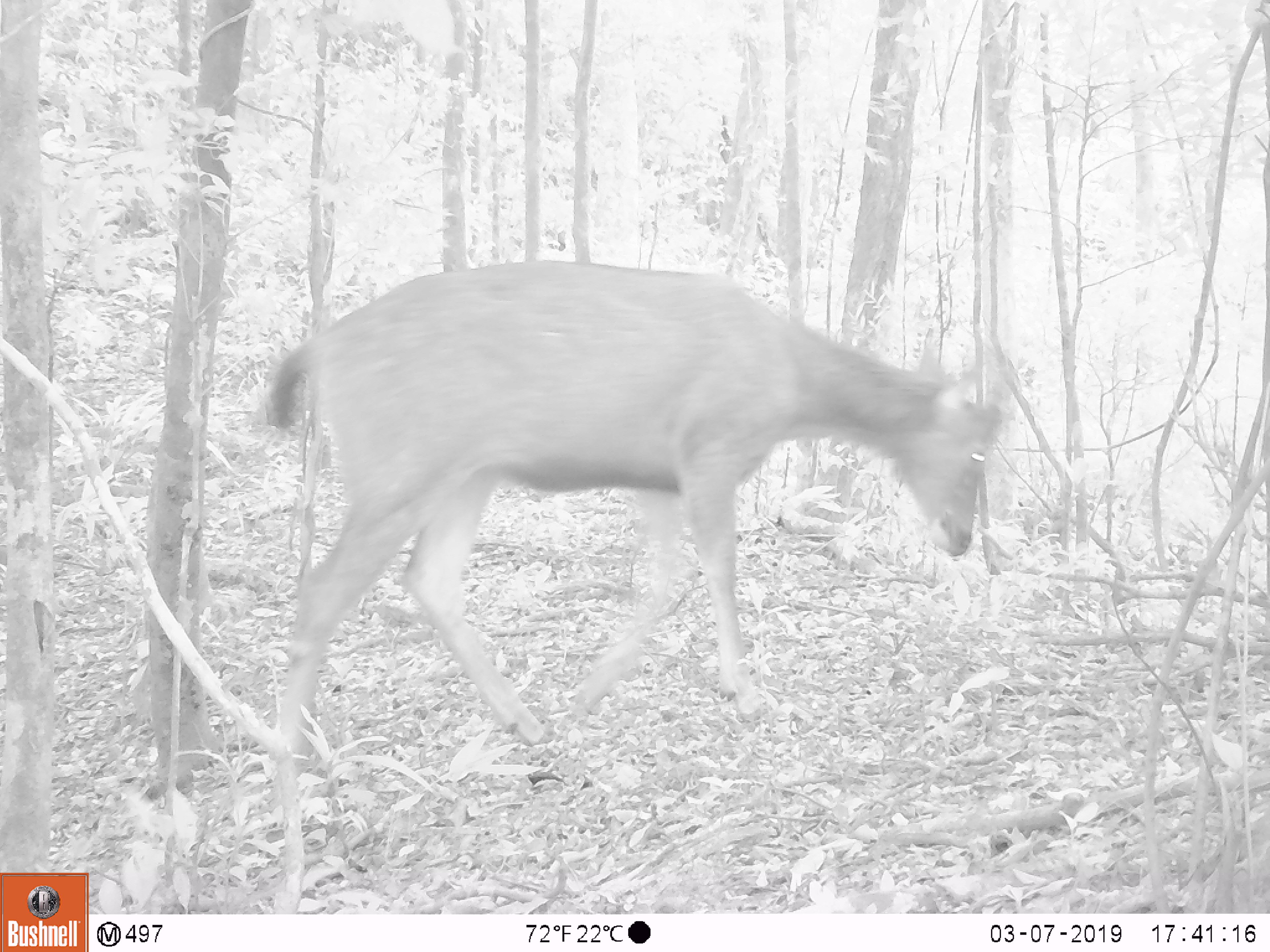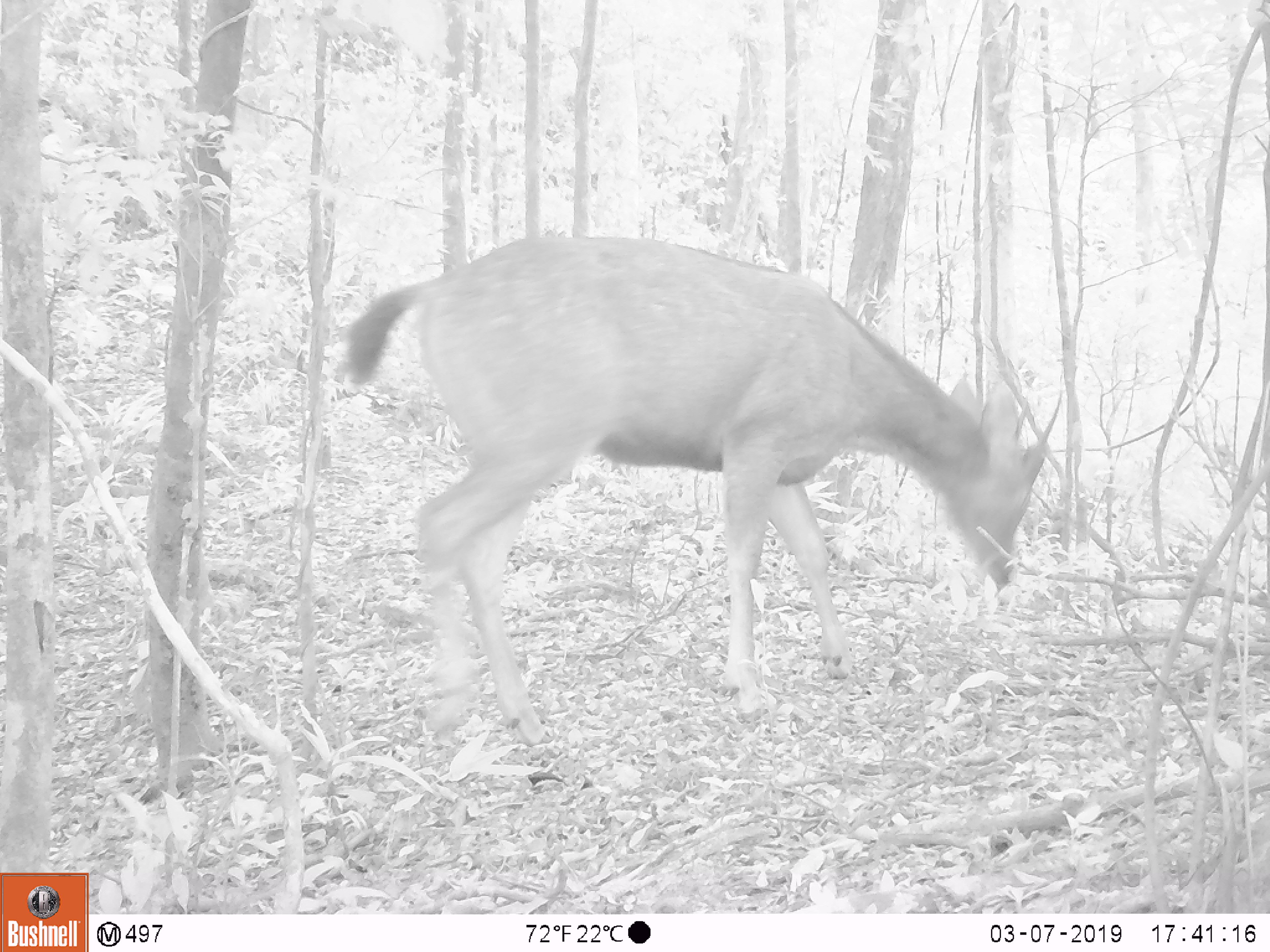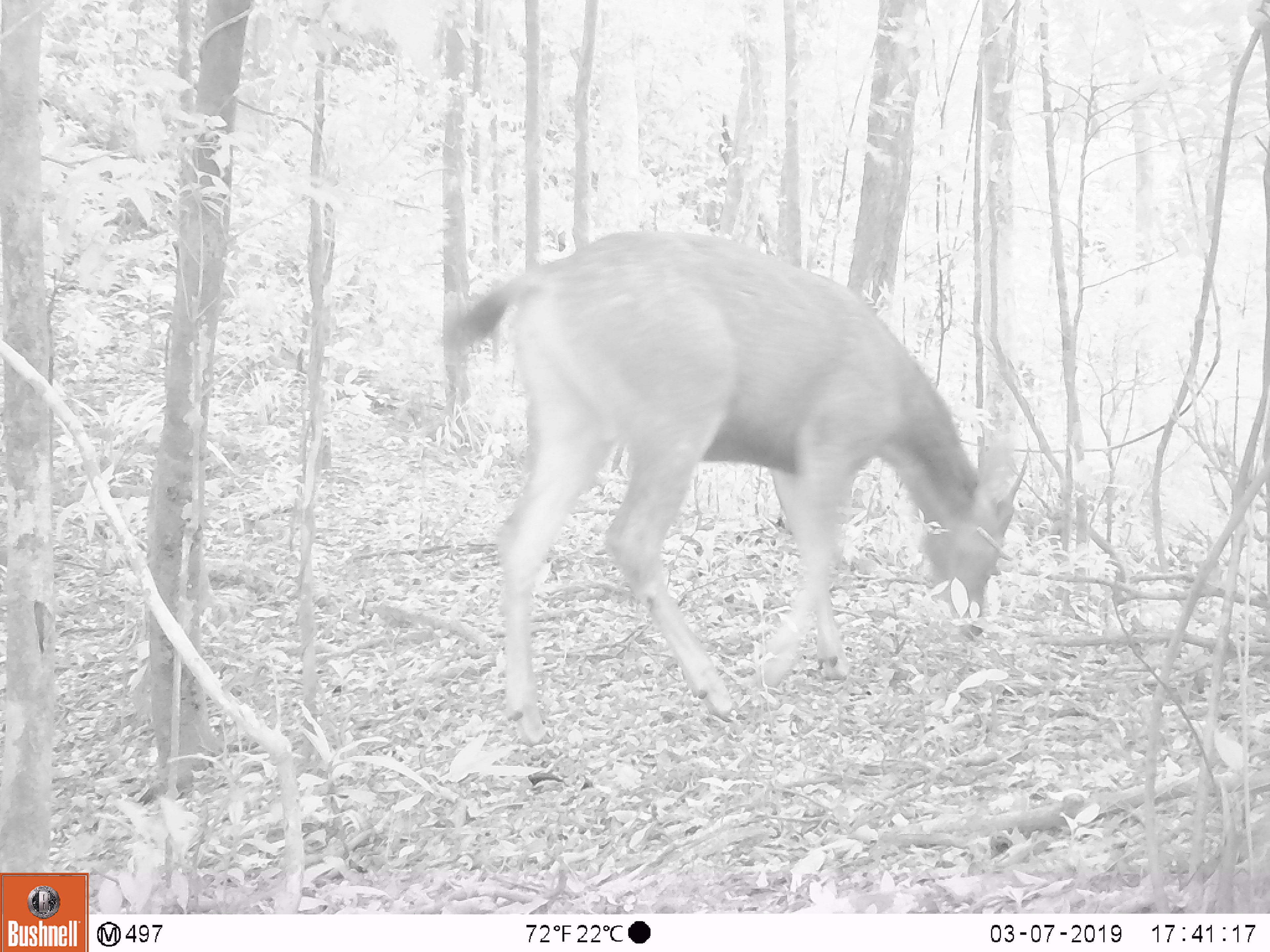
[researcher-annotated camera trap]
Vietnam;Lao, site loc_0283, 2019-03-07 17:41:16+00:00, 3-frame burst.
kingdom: Animalia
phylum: Chordata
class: Mammalia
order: Artiodactyla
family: Cervidae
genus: Rusa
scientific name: Rusa unicolor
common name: sambar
Sambar (Rusa unicolor). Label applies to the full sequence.